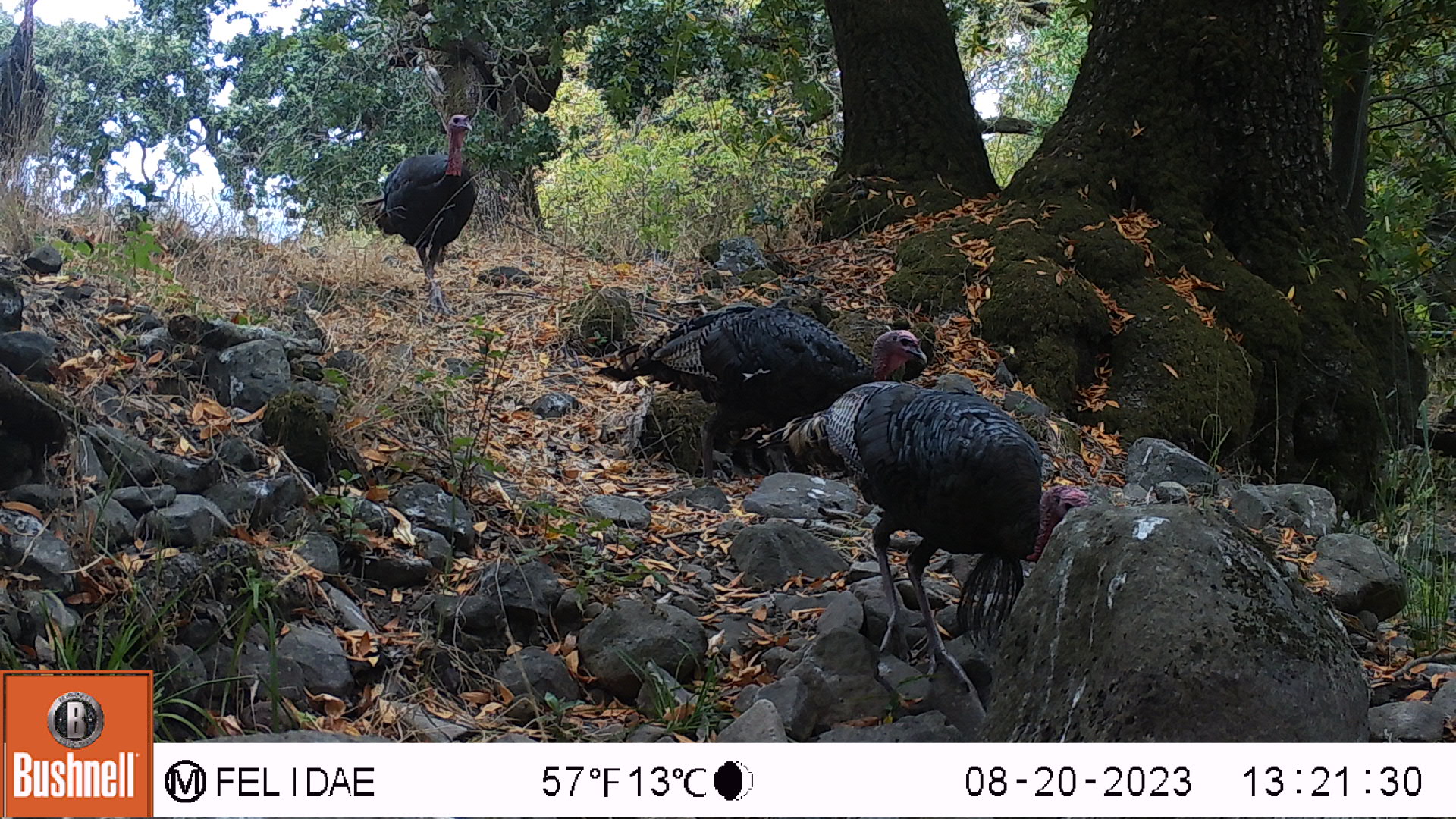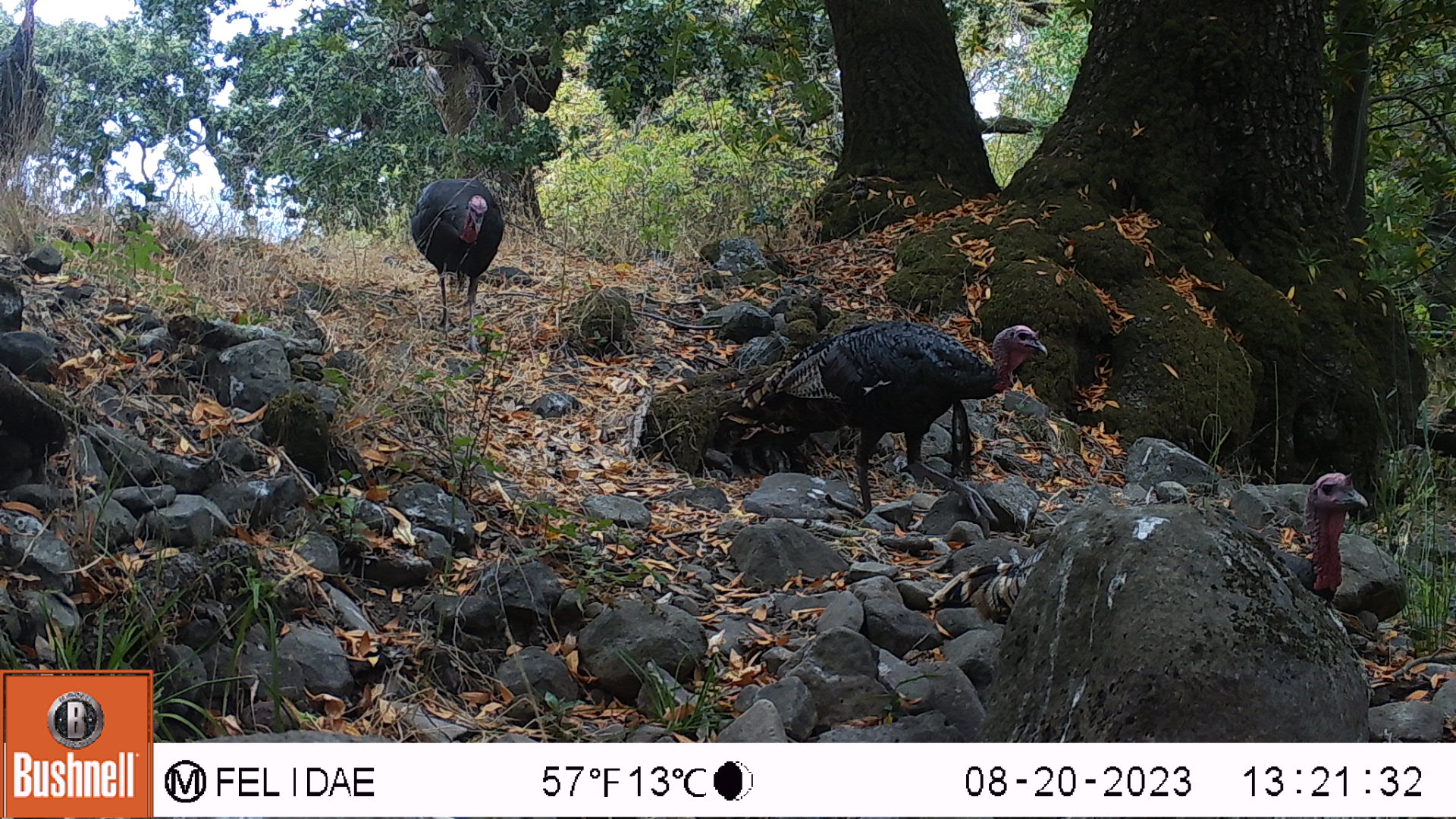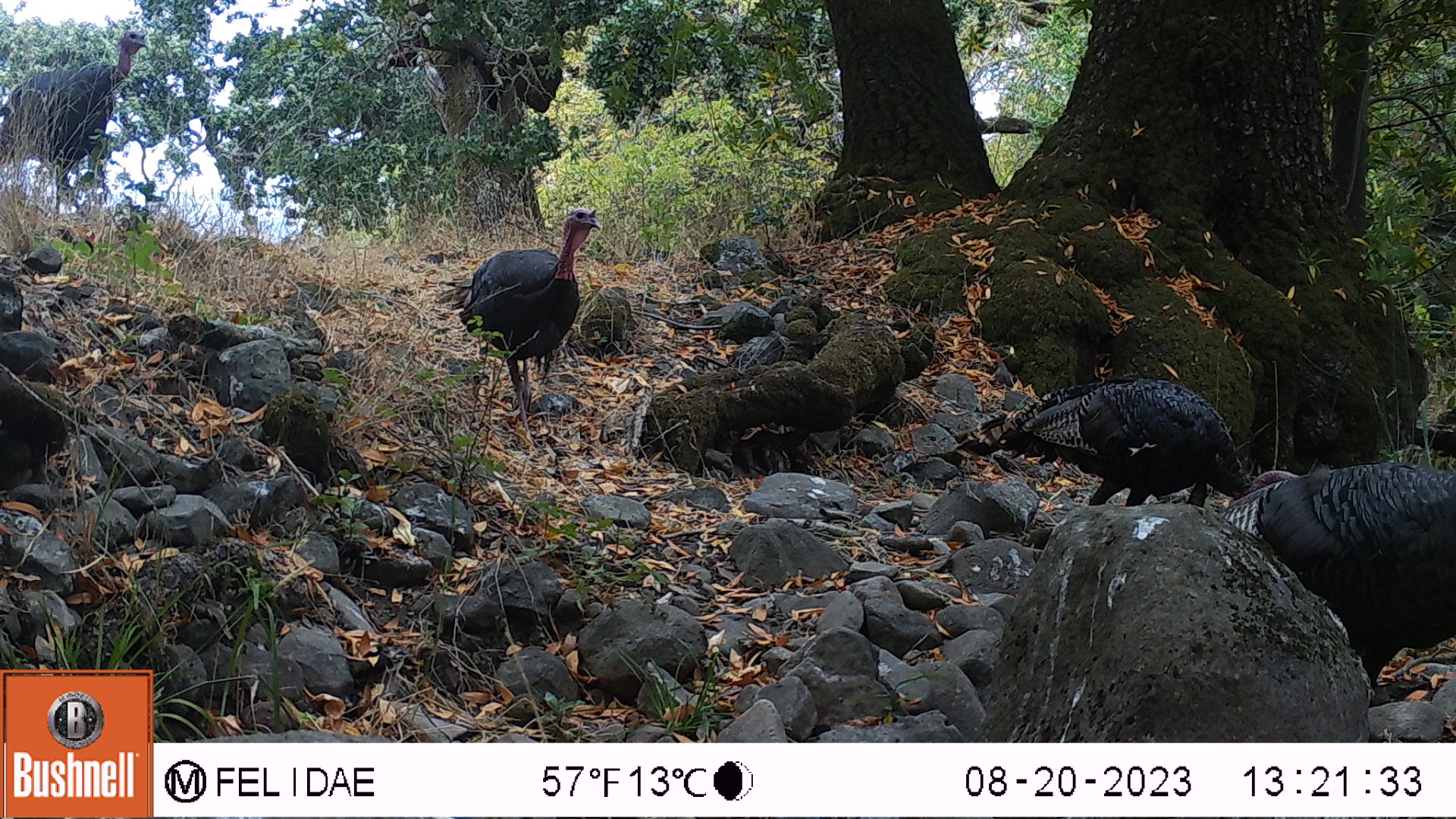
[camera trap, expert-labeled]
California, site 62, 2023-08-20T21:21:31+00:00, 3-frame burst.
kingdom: Animalia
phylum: Chordata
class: Aves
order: Galliformes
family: Phasianidae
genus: Meleagris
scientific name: Meleagris gallopavo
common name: turkey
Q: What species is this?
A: Turkey (Meleagris gallopavo).